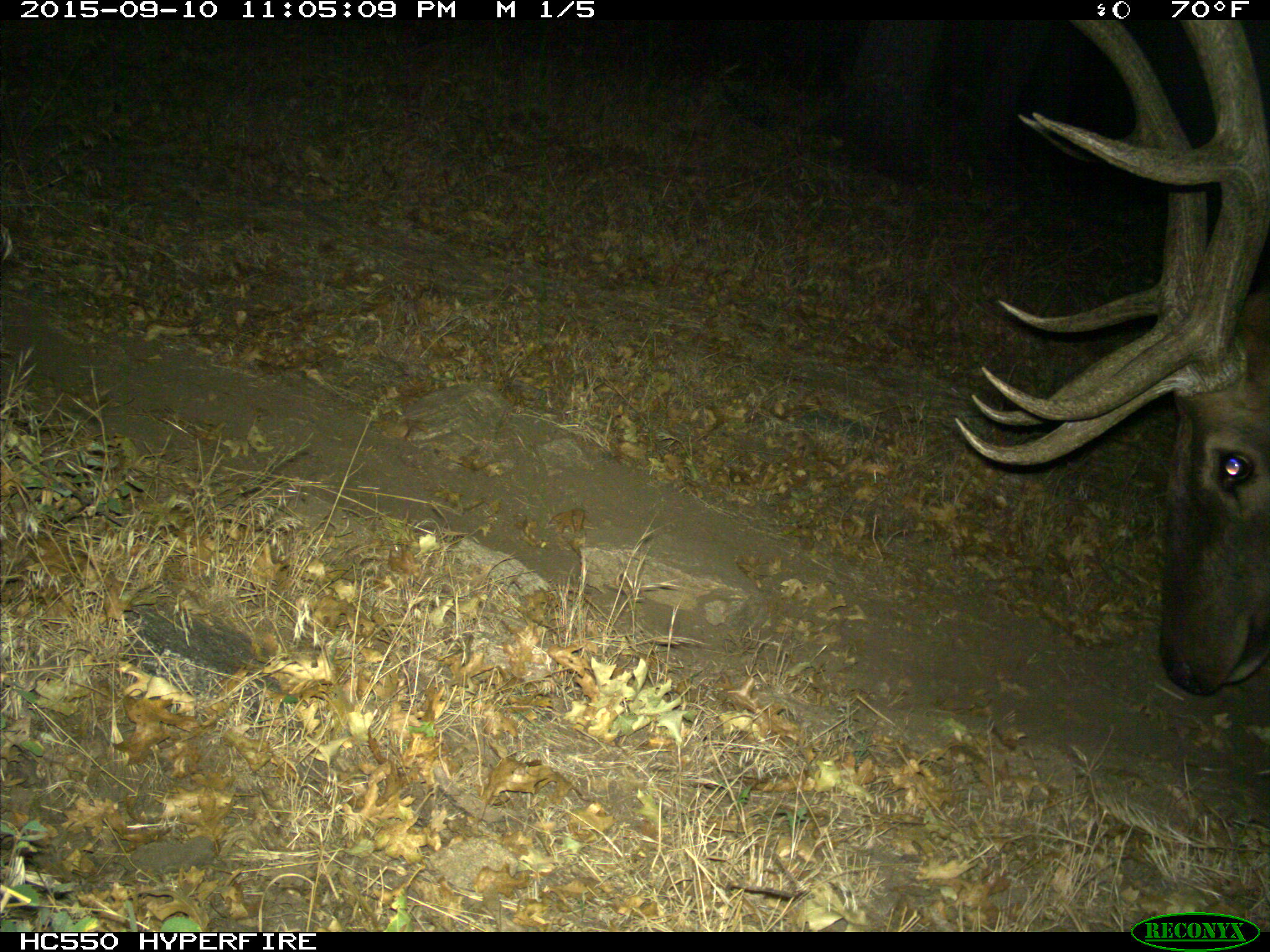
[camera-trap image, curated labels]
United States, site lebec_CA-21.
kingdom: Animalia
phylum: Chordata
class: Mammalia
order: Artiodactyla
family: Cervidae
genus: Cervus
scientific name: Cervus canadensis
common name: elk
Cervus canadensis (elk).